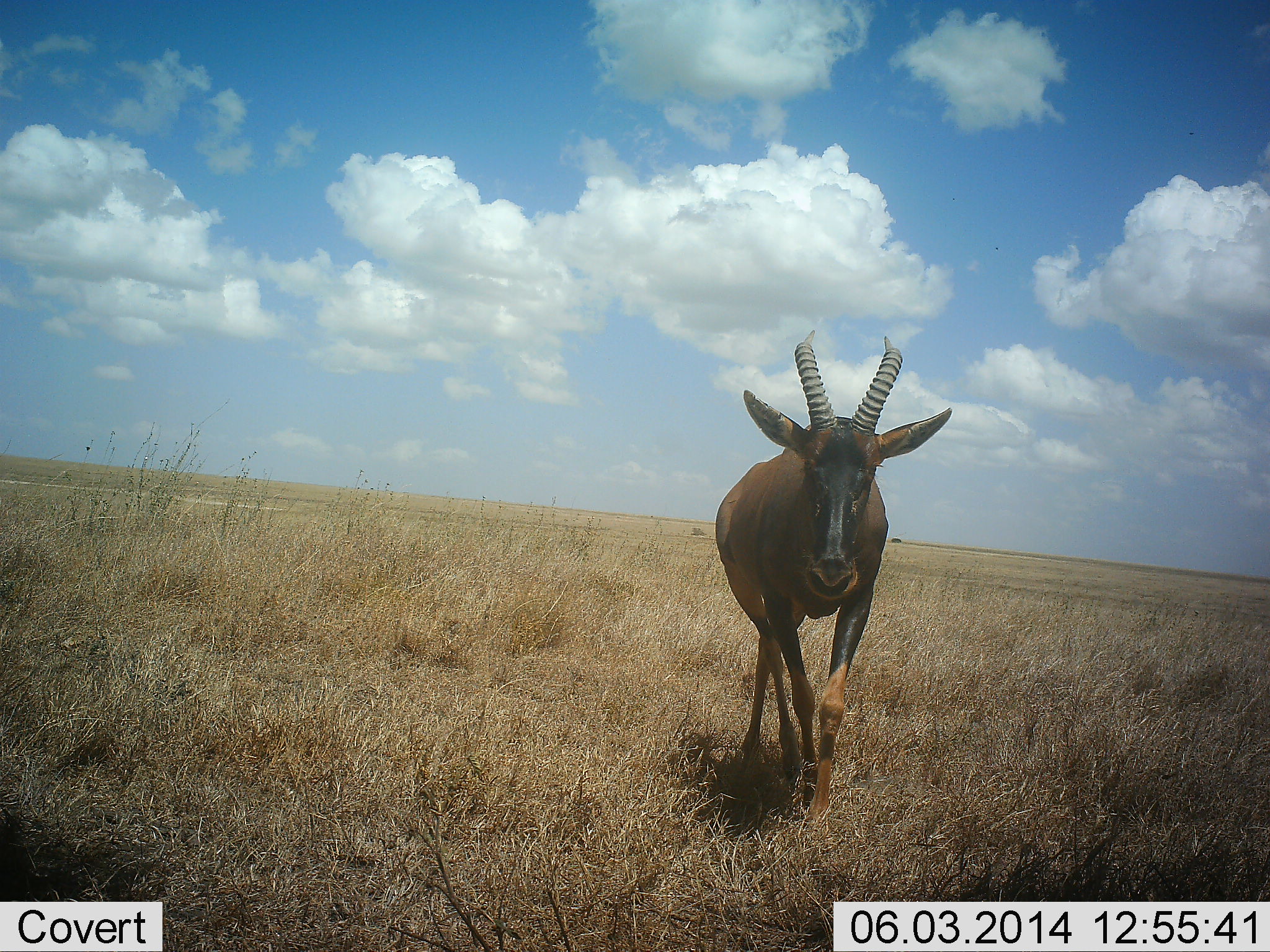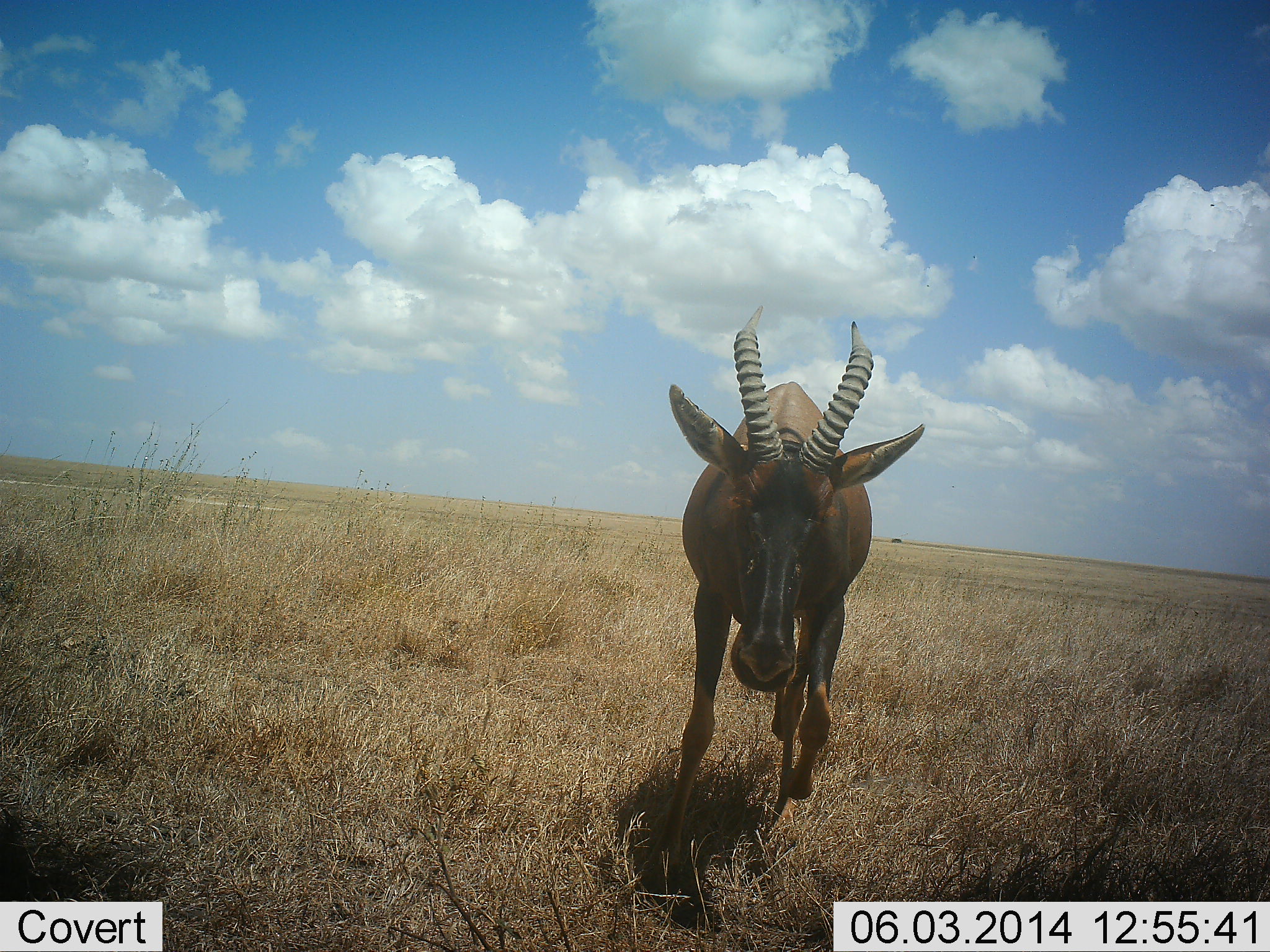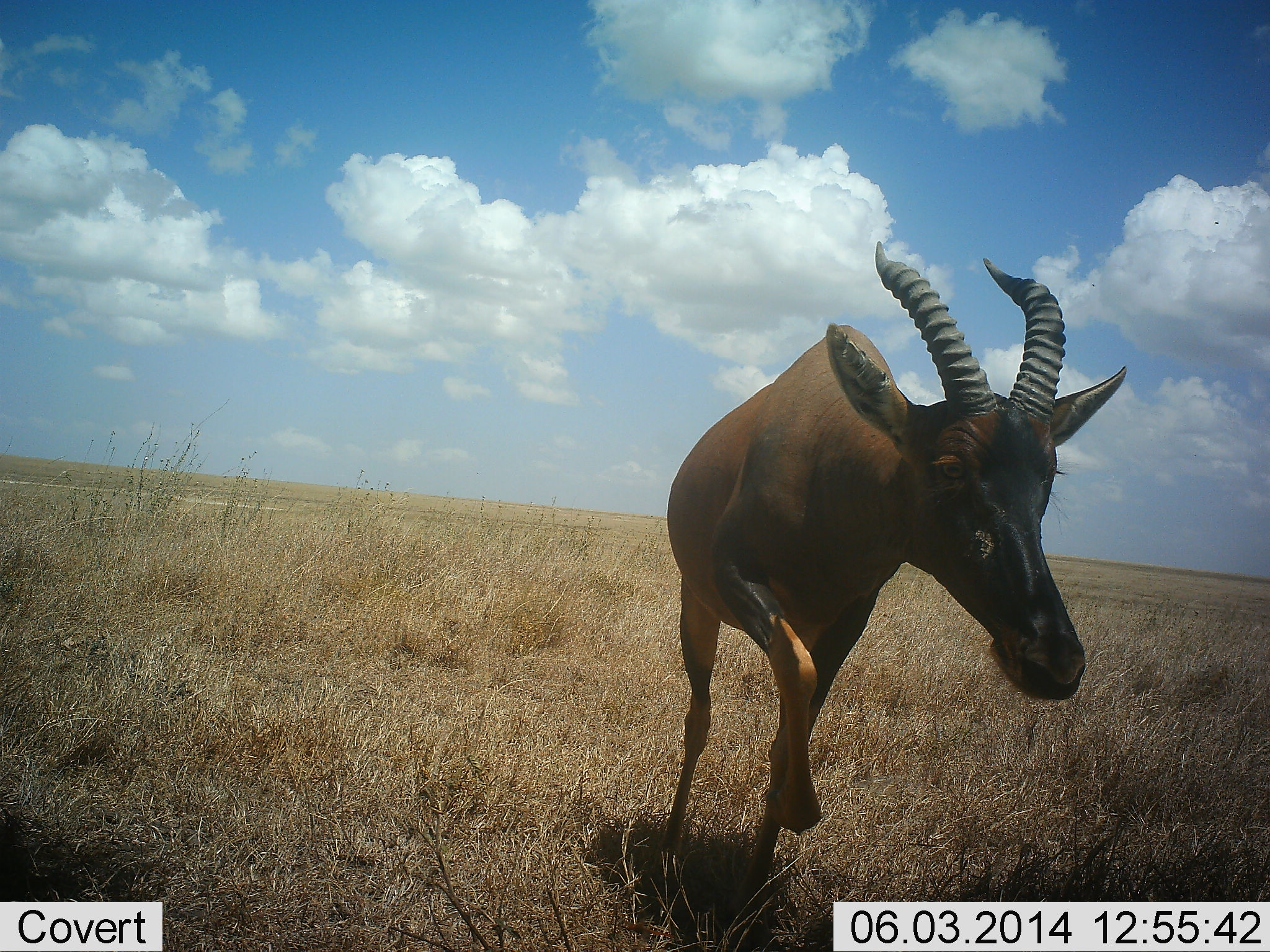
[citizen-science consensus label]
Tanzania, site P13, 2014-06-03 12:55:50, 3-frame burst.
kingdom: Animalia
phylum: Chordata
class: Mammalia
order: Artiodactyla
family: Bovidae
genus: Damaliscus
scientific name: Damaliscus lunatus jimela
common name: topi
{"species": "topi (Damaliscus lunatus jimela)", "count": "1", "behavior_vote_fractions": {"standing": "20%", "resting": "0%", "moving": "100%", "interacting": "0%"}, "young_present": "0%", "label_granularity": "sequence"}